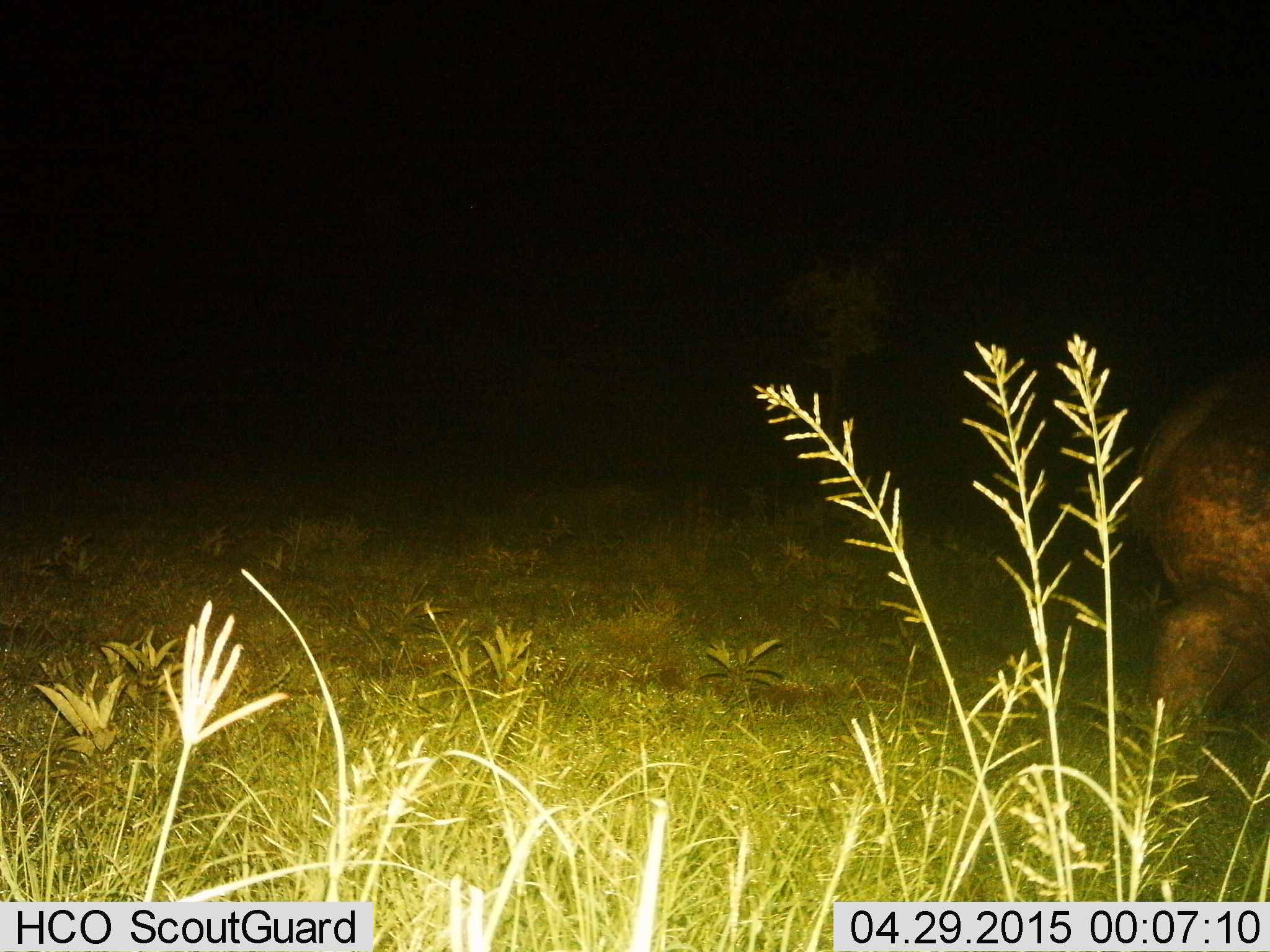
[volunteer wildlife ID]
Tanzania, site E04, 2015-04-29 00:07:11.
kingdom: Animalia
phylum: Chordata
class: Mammalia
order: Artiodactyla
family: Hippopotamidae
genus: Hippopotamus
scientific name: Hippopotamus amphibius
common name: hippopotamus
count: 1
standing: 10%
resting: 0%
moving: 90%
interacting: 0%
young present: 0%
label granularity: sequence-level